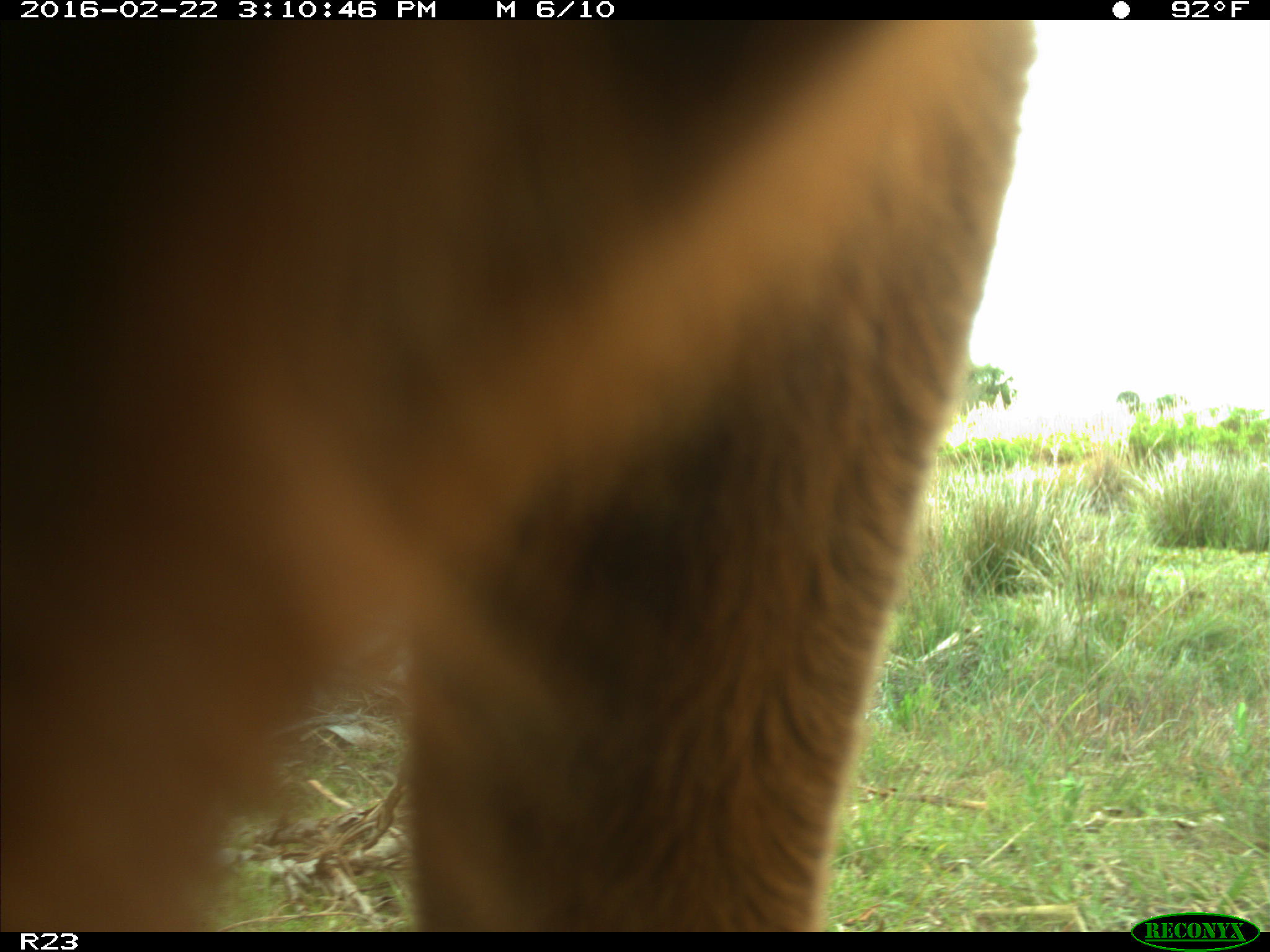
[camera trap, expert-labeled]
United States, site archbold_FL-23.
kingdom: Animalia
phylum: Chordata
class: Mammalia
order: Artiodactyla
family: Bovidae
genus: Bos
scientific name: Bos taurus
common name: domestic cow